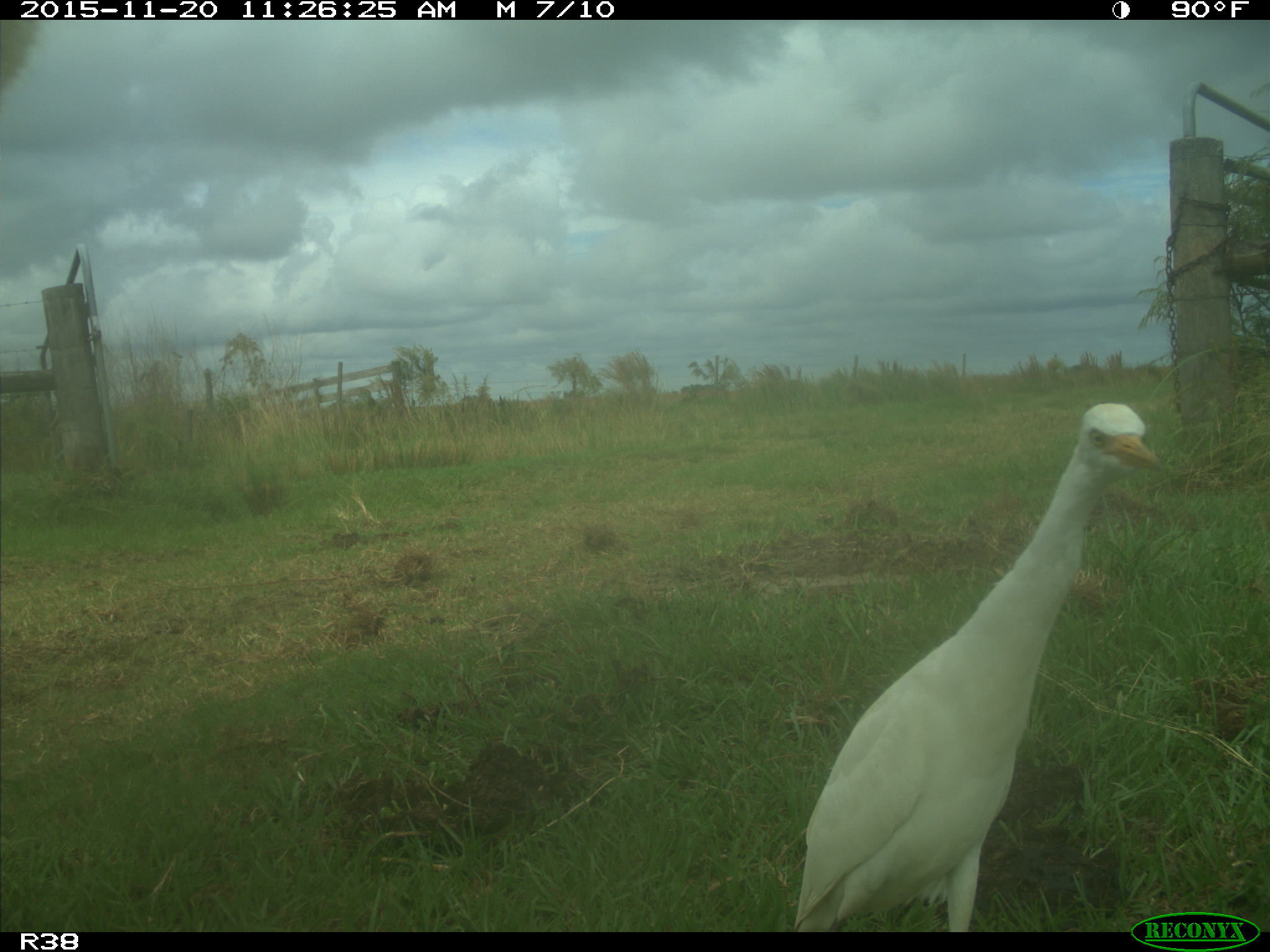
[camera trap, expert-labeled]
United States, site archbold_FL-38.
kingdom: Animalia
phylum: Chordata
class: Aves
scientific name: Aves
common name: birds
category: unidentified bird